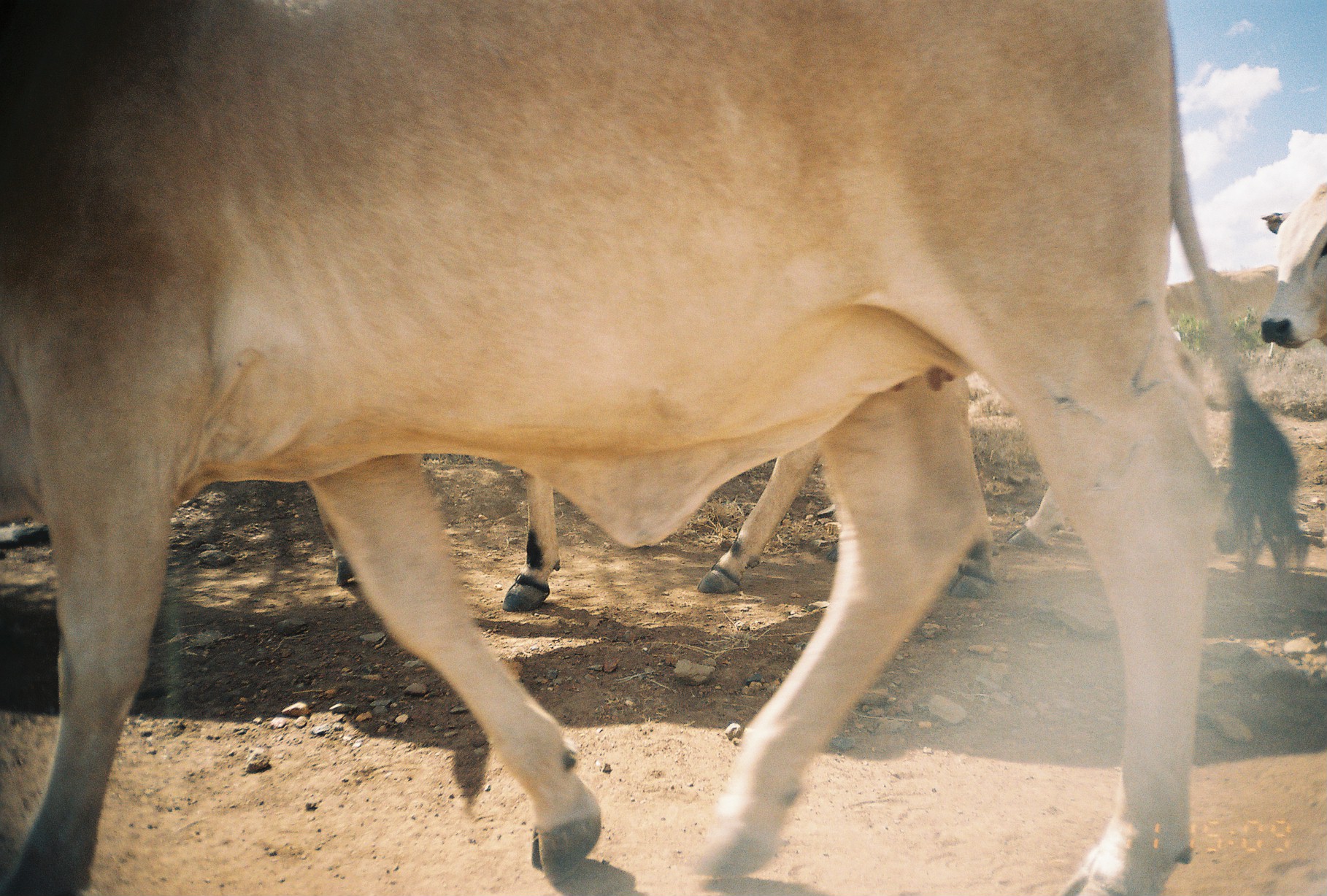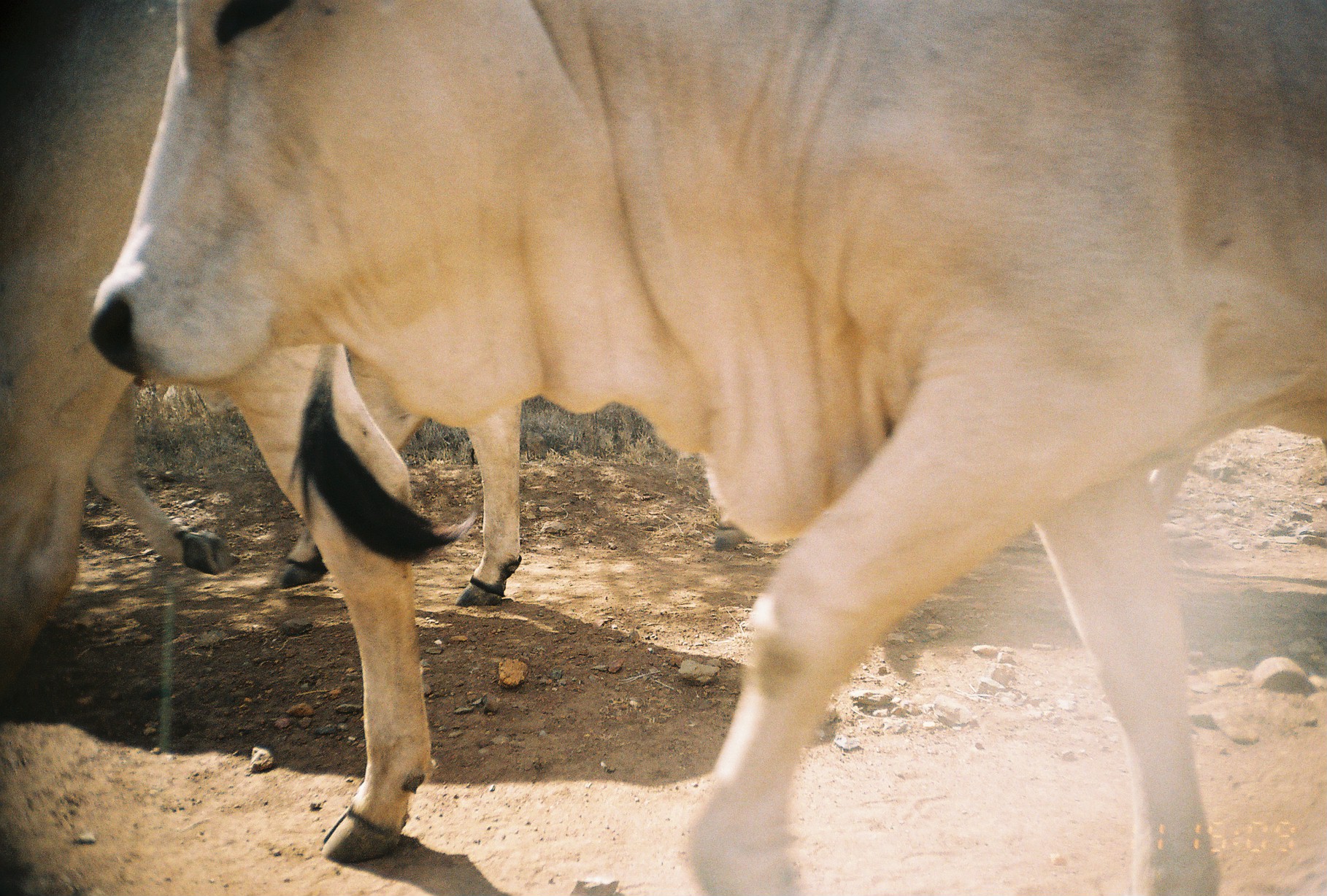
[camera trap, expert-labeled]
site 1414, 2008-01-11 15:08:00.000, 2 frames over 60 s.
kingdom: Animalia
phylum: Chordata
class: Mammalia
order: Artiodactyla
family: Bovidae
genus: Bos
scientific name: Bos taurus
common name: domestic cattle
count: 3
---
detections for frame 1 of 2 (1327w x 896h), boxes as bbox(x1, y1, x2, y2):
bos taurus: bbox(0, 0, 1308, 896); bbox(315, 441, 992, 609); bbox(1007, 332, 1242, 554); bbox(1260, 180, 1326, 349)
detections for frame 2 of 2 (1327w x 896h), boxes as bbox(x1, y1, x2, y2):
bos taurus: bbox(87, 0, 1326, 890); bbox(0, 0, 479, 868); bbox(87, 356, 523, 608); bbox(707, 448, 1200, 548)